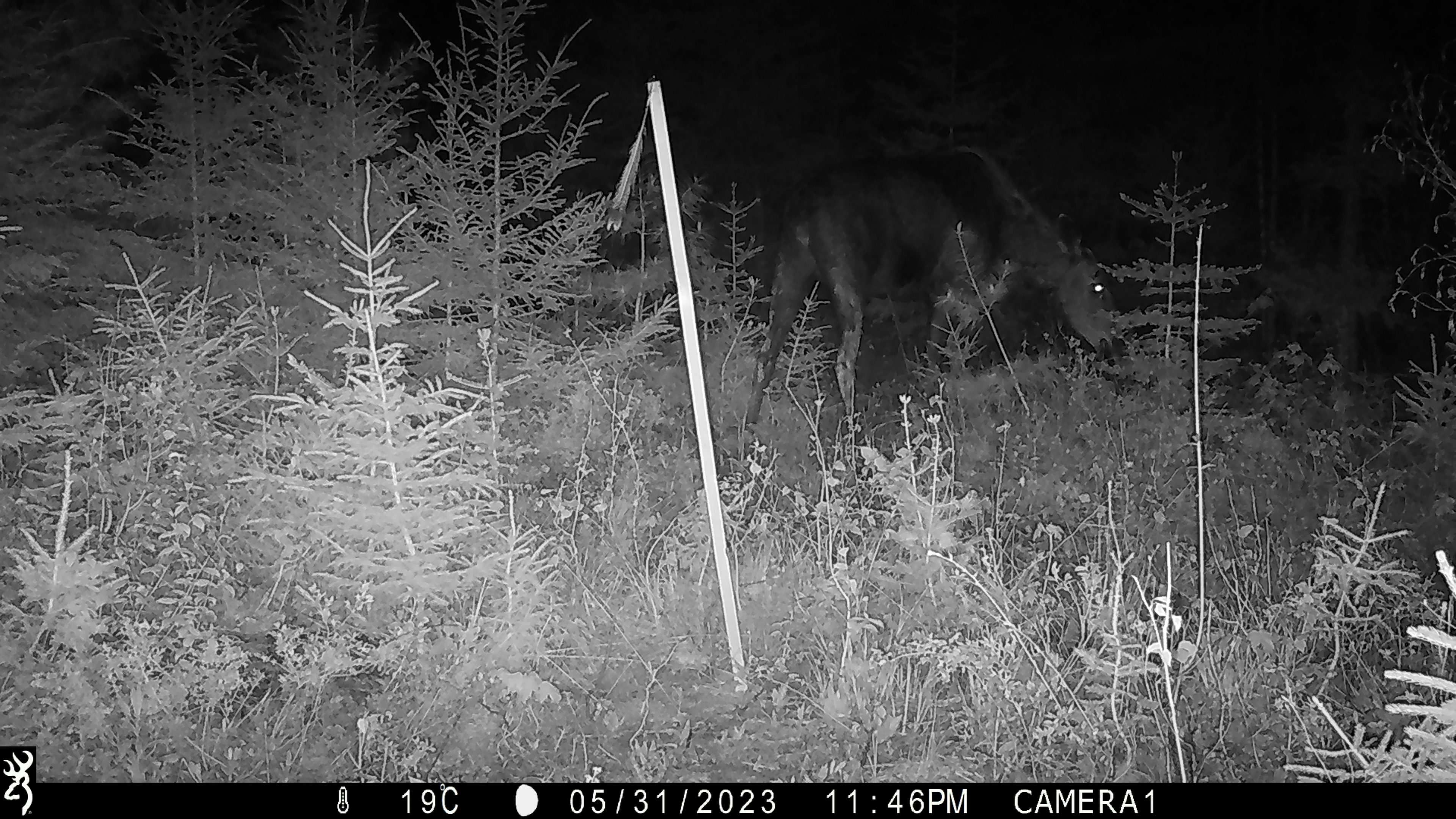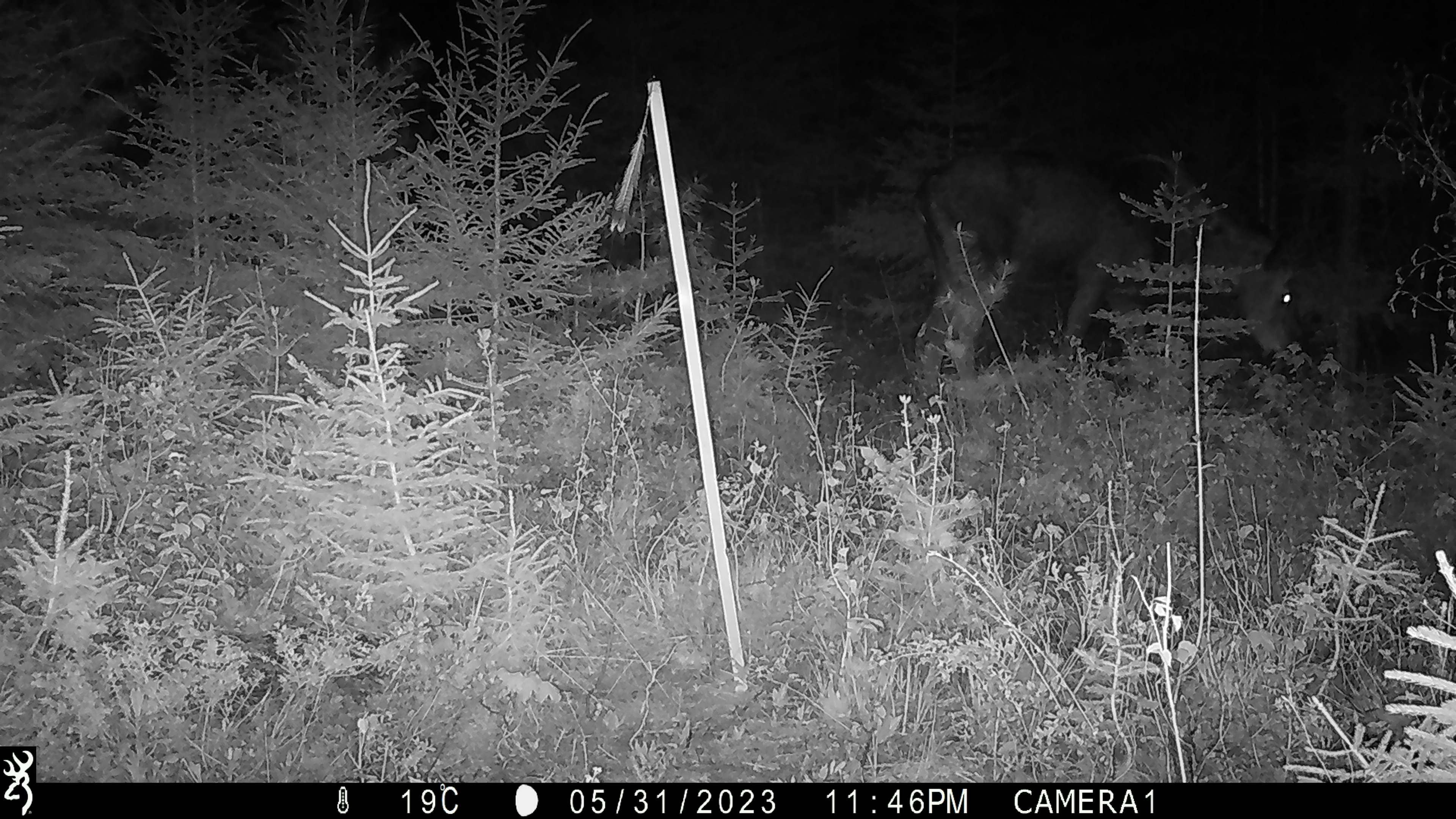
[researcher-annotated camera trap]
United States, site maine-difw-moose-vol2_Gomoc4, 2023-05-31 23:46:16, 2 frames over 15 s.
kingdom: Animalia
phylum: Chordata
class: Mammalia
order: Artiodactyla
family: Cervidae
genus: Alces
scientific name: Alces alces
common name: moose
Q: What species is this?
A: Moose (Alces alces).